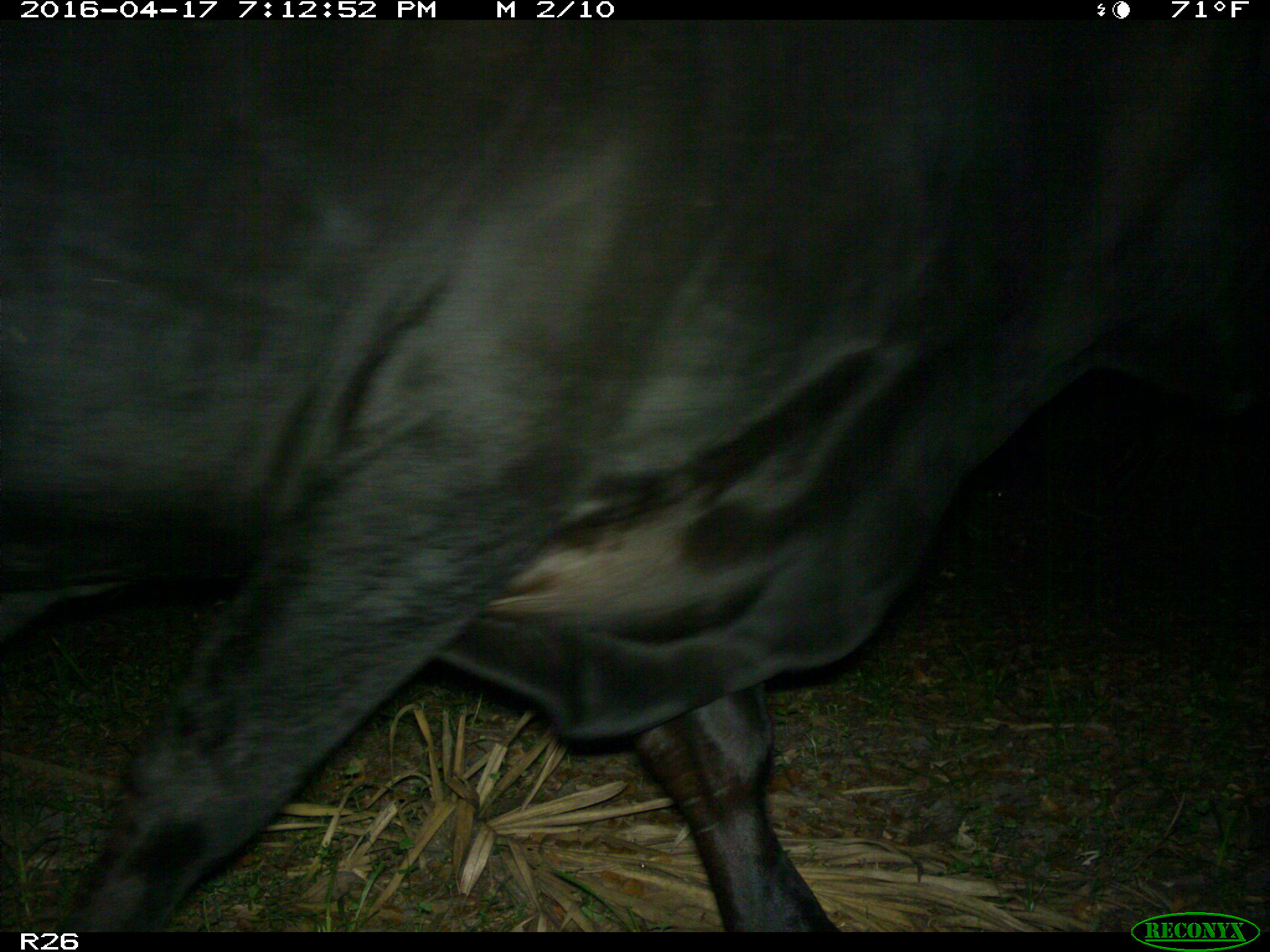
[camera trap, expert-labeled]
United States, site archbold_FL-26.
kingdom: Animalia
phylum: Chordata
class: Mammalia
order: Artiodactyla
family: Bovidae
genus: Bos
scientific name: Bos taurus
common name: domestic cow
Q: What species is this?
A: Bos taurus (domestic cow).